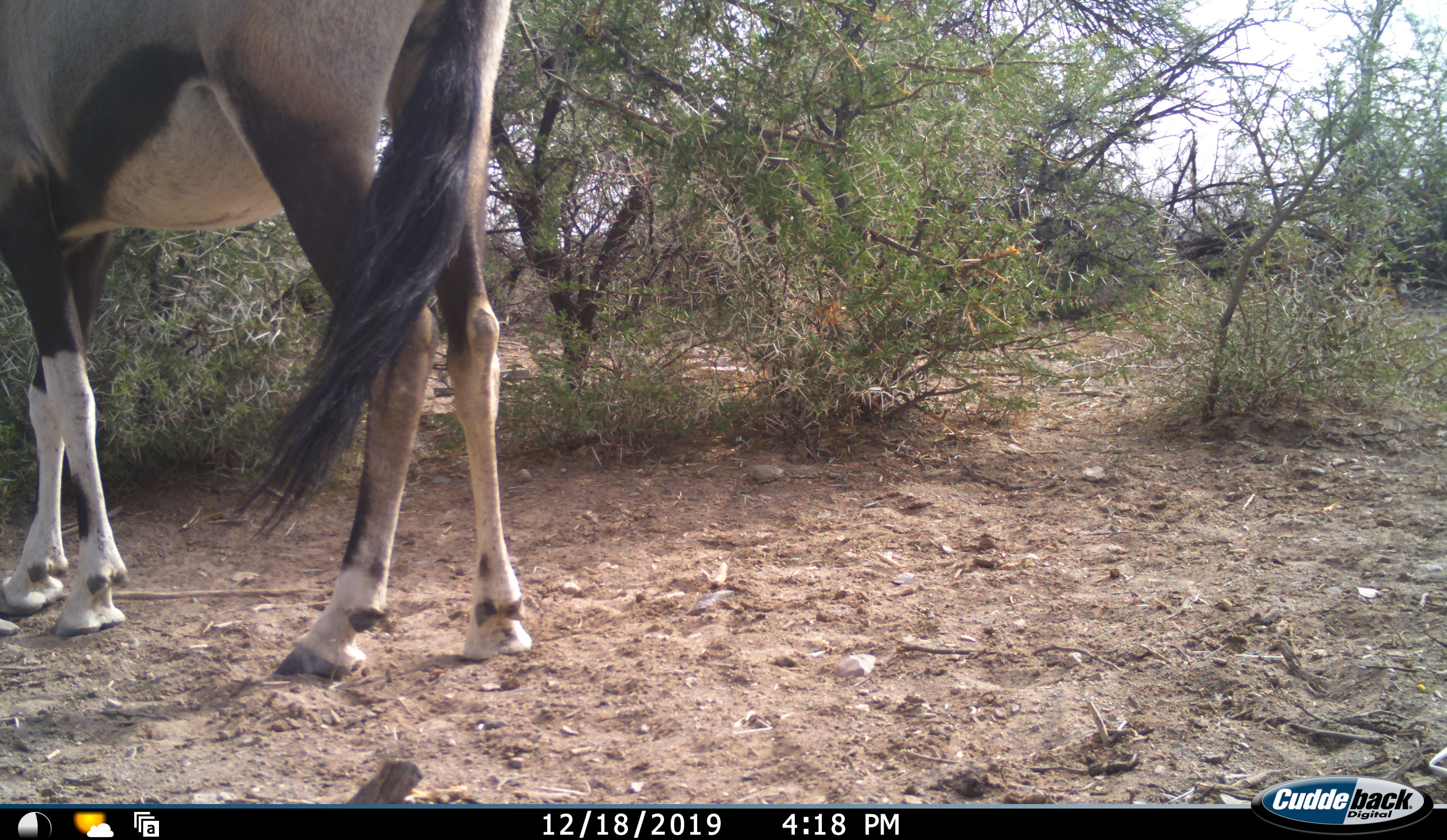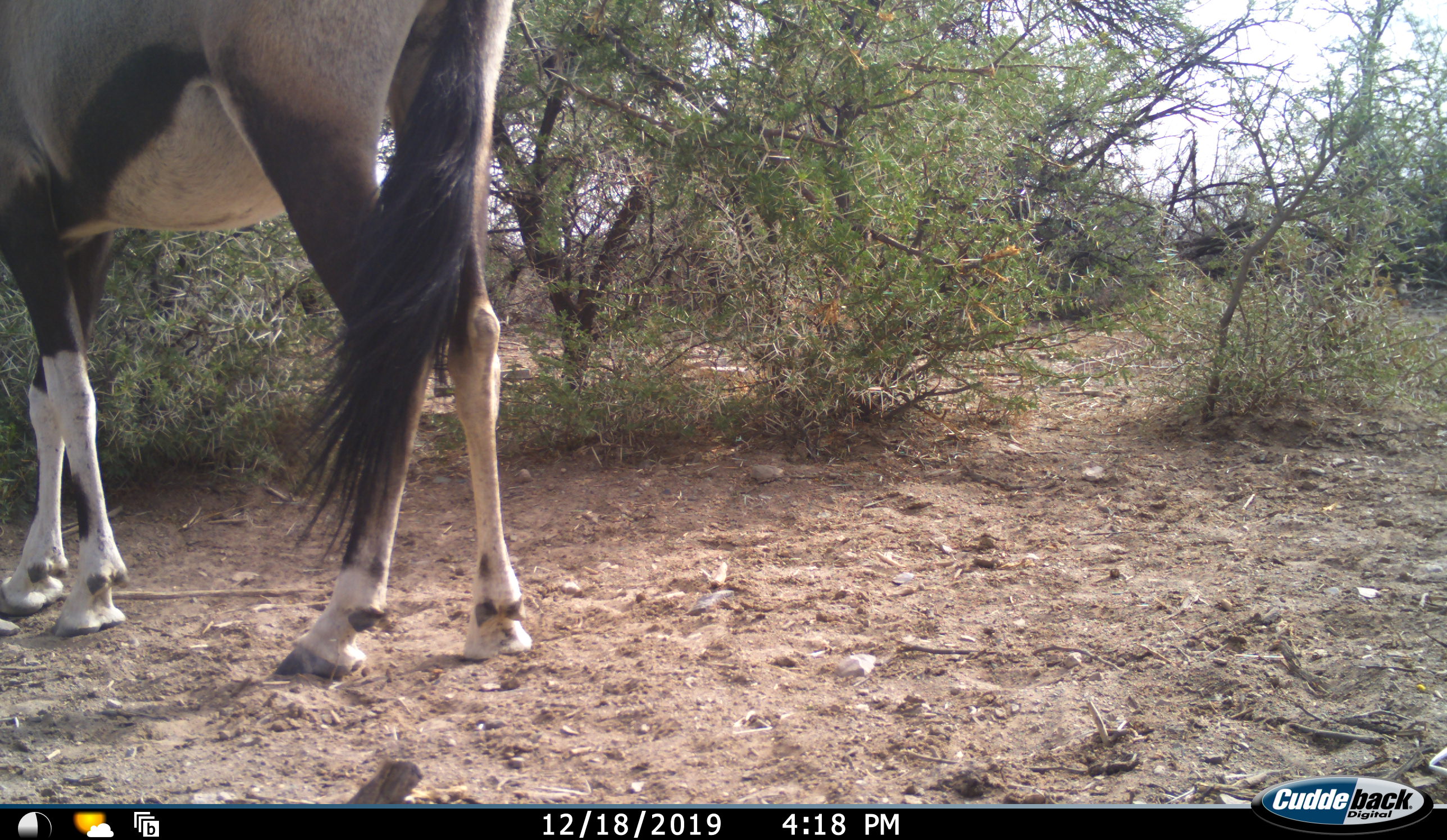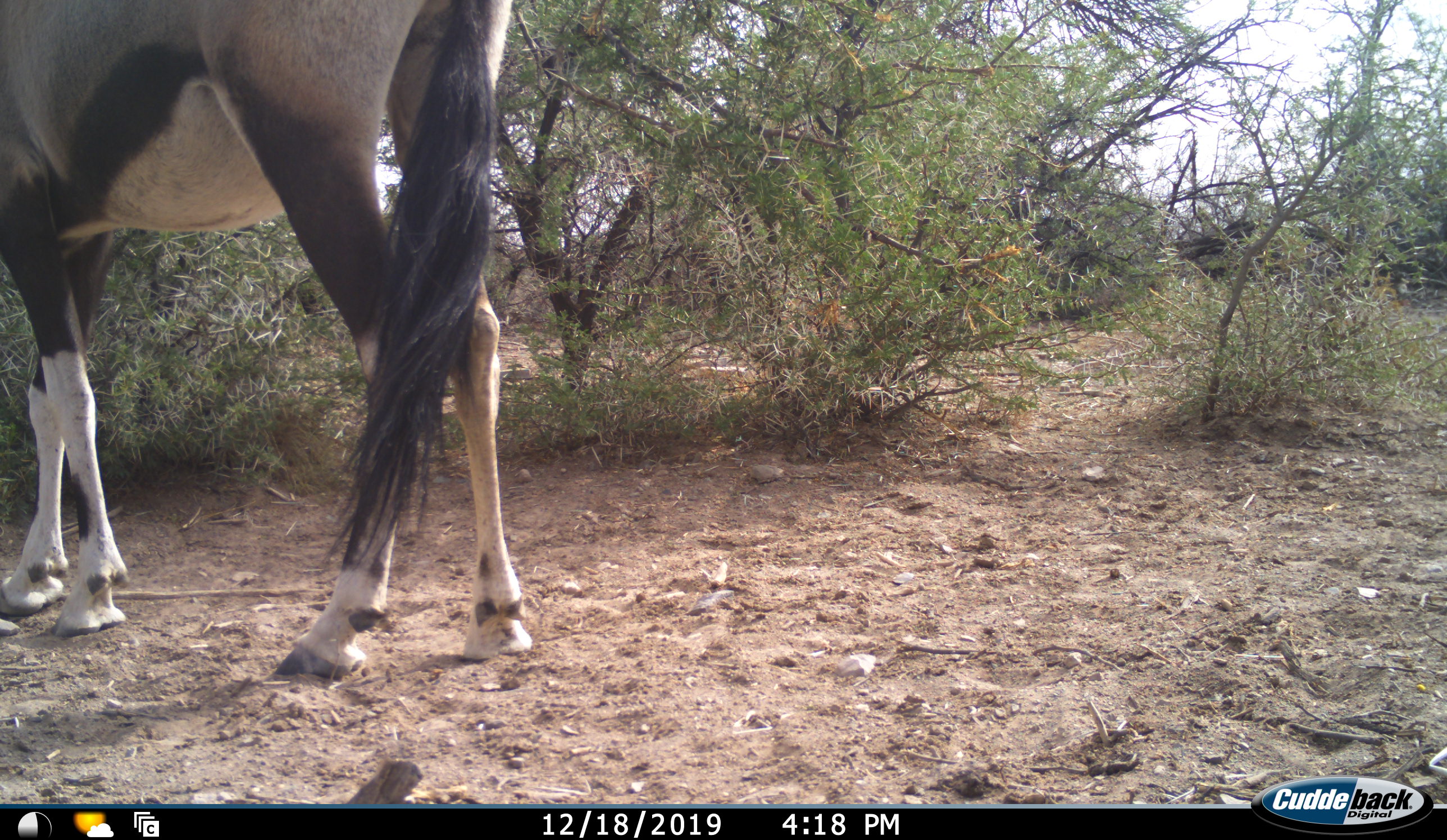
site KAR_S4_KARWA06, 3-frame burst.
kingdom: Animalia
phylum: Chordata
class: Mammalia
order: Artiodactyla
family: Bovidae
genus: Oryx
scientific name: Oryx gazella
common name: gemsbok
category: oryx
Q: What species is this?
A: Oryx (gemsbok) (Oryx gazella).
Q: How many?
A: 1.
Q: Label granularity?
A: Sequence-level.